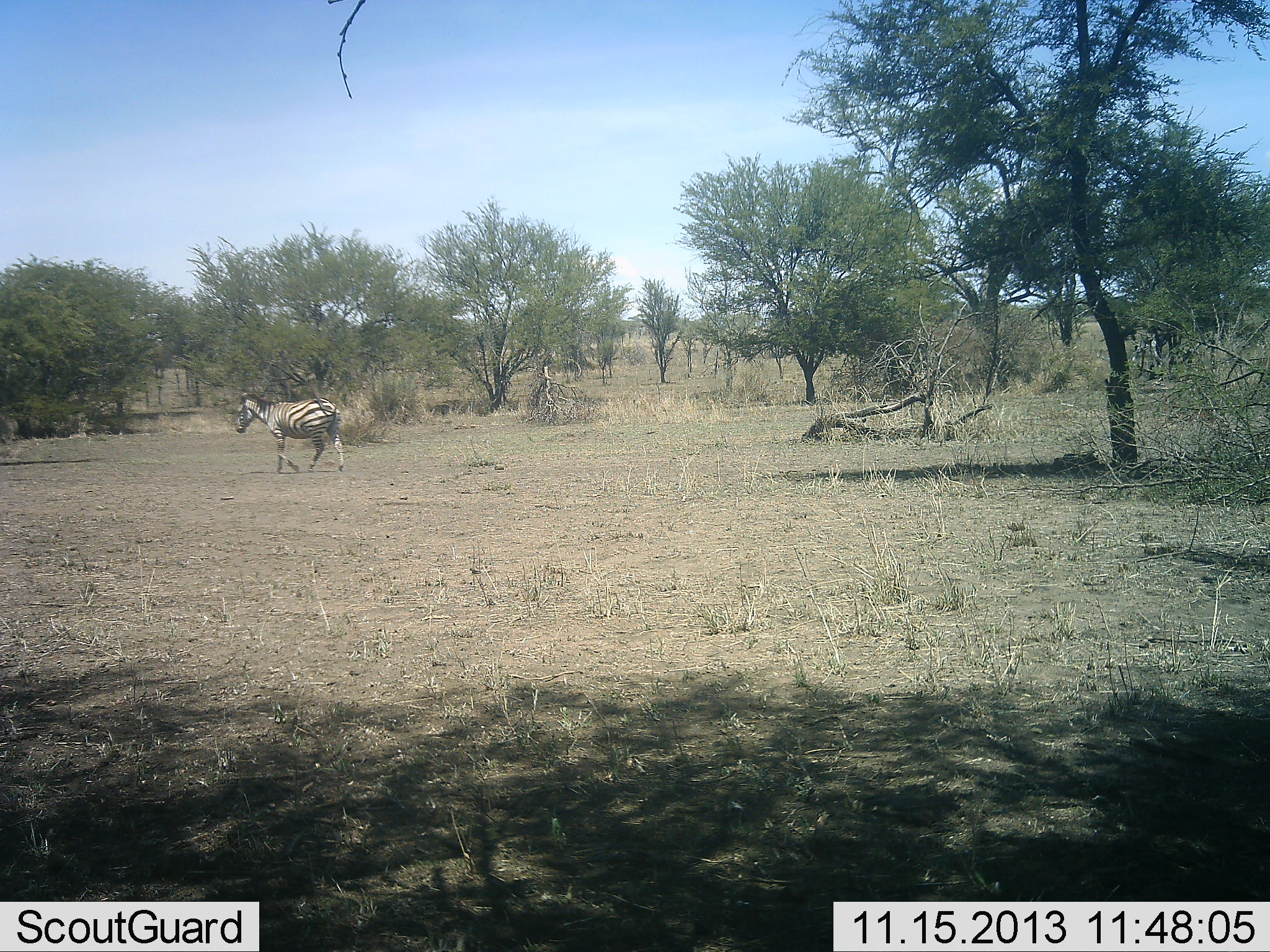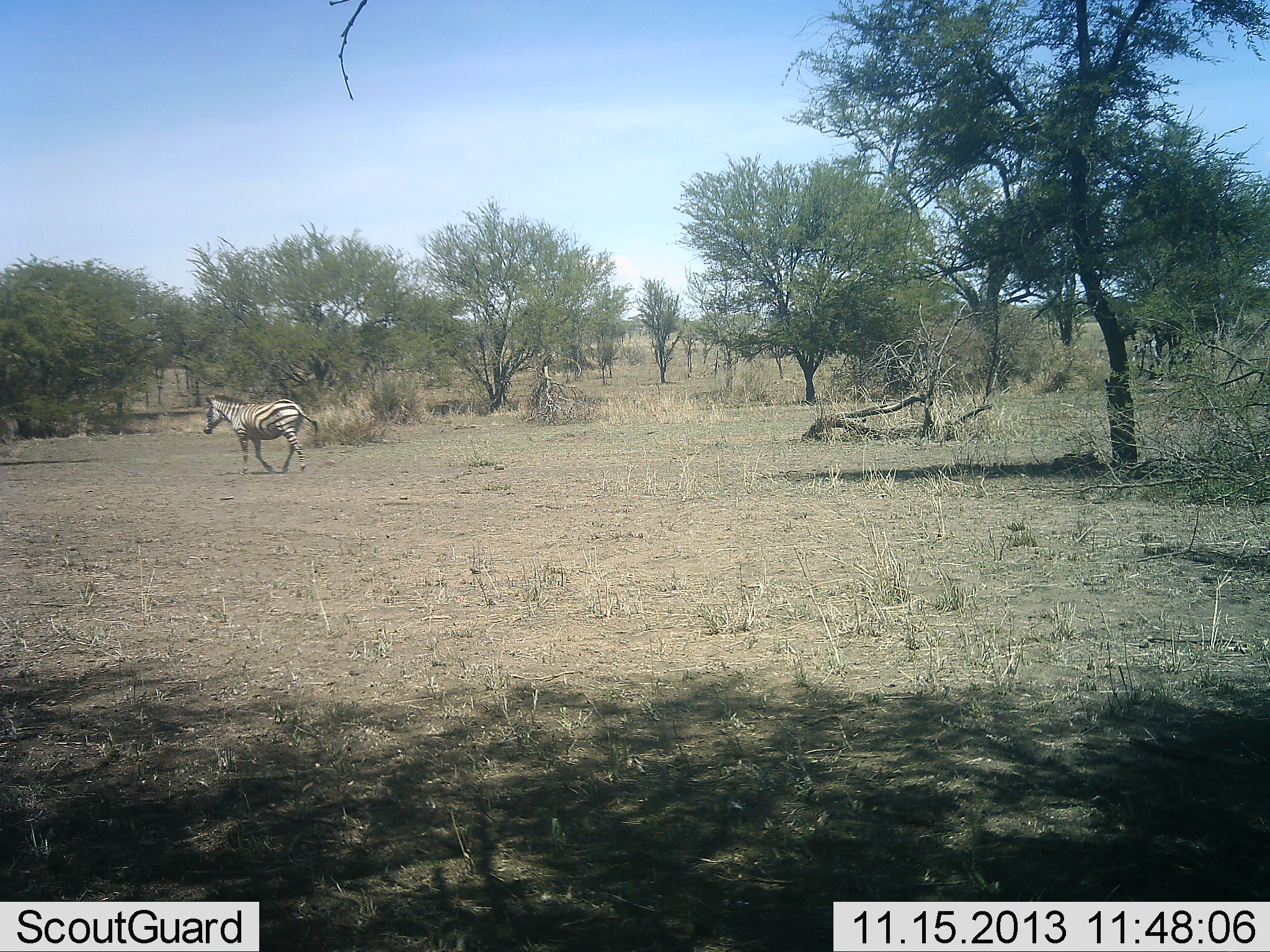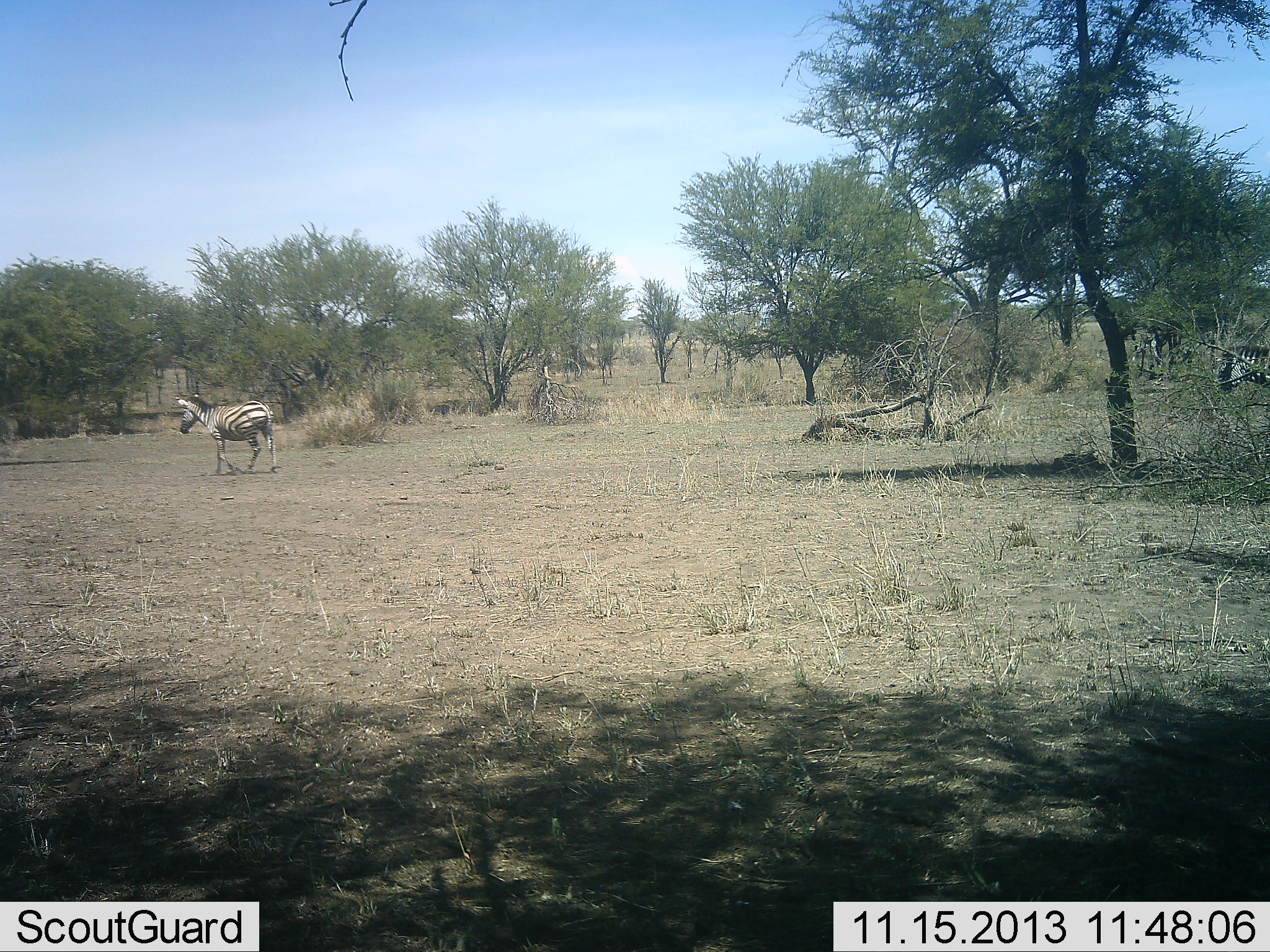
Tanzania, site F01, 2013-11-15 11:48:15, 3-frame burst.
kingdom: Animalia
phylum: Chordata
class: Mammalia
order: Perissodactyla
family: Equidae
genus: Equus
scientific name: Equus quagga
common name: plains zebra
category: zebra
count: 2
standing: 0%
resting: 0%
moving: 100%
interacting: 0%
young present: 0%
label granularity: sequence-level